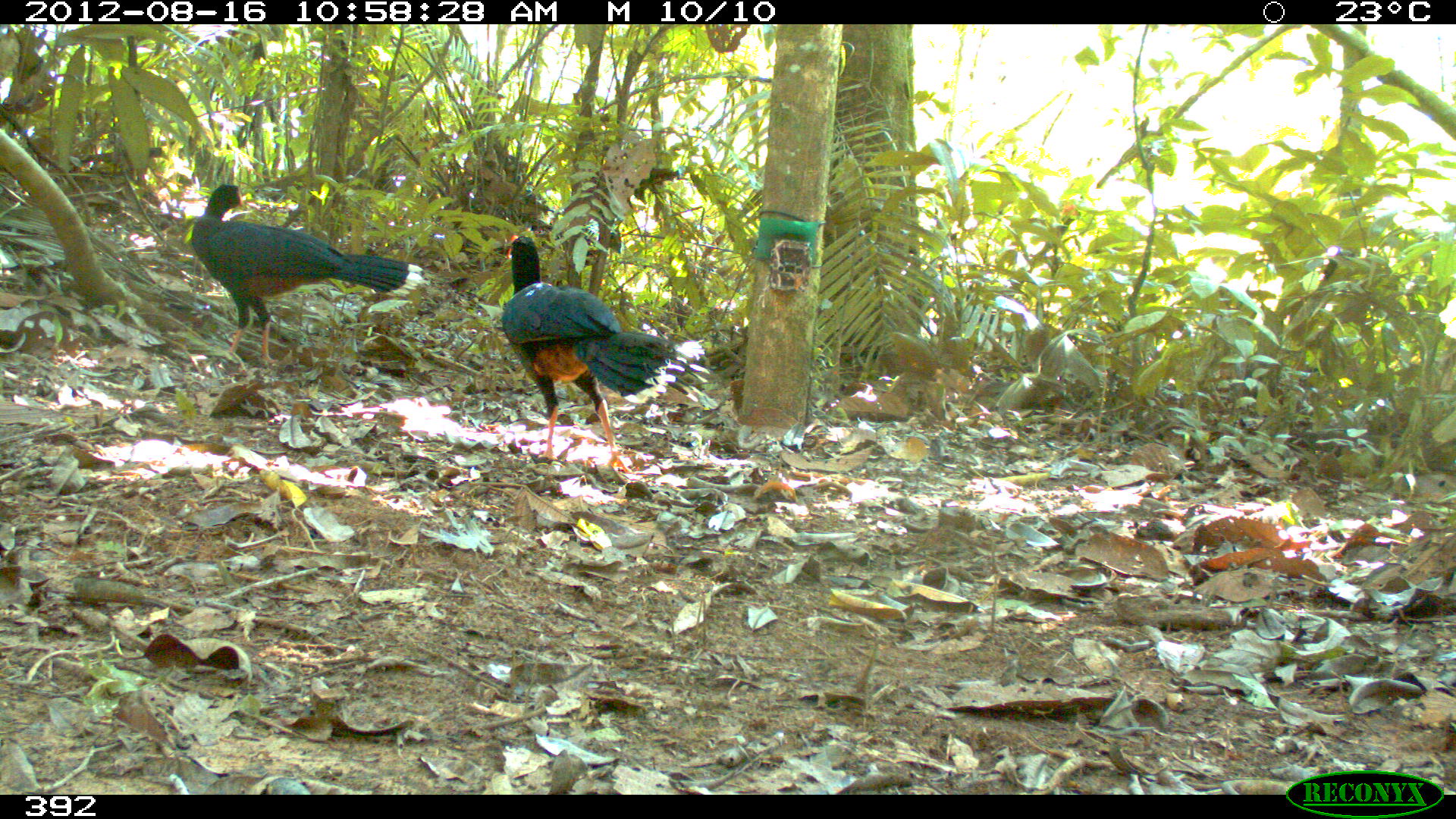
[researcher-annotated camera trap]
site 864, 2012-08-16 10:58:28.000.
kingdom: Animalia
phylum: Chordata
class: Aves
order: Galliformes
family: Cracidae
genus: Mitu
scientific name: Mitu tuberosum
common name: razor-billed curassow